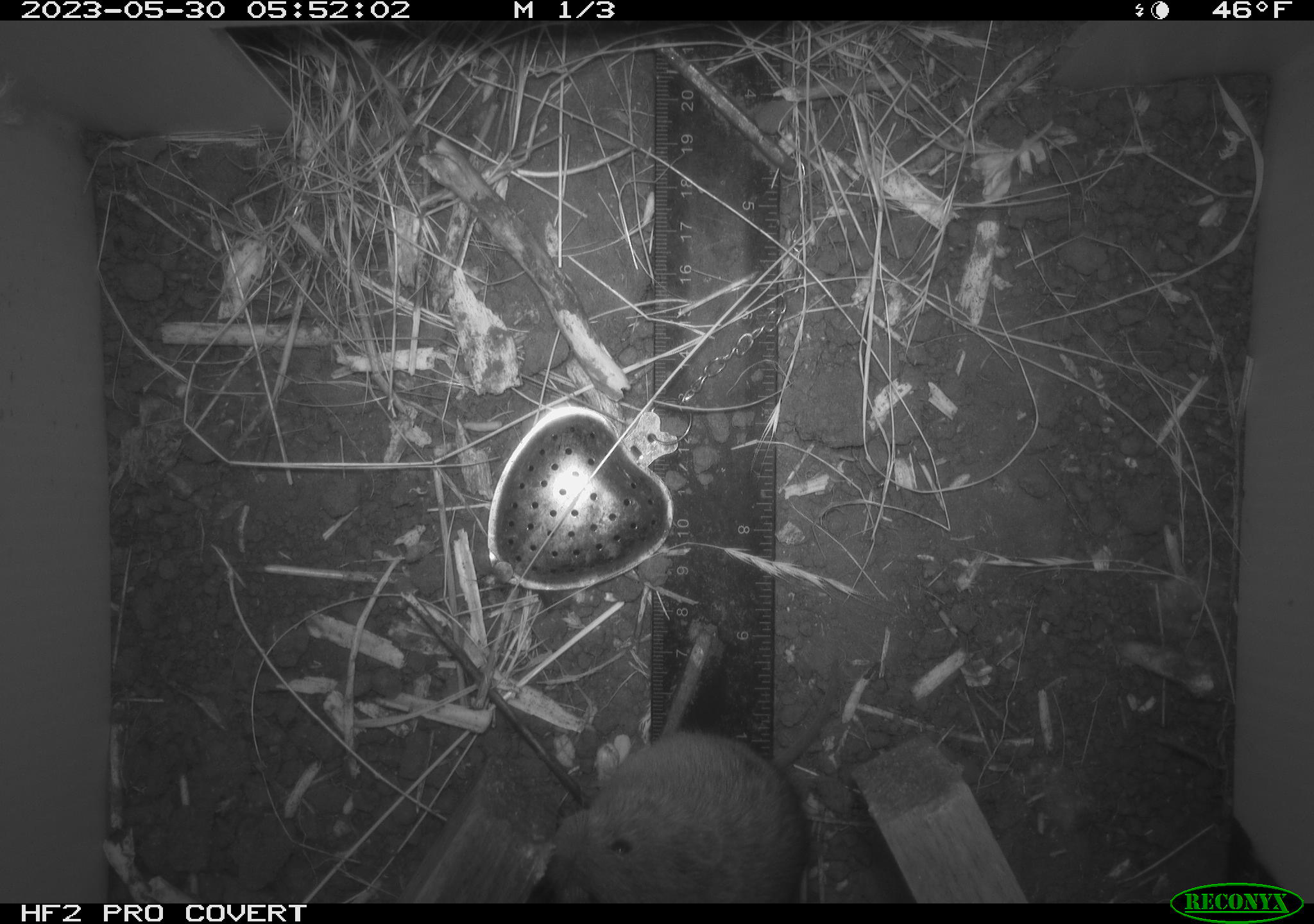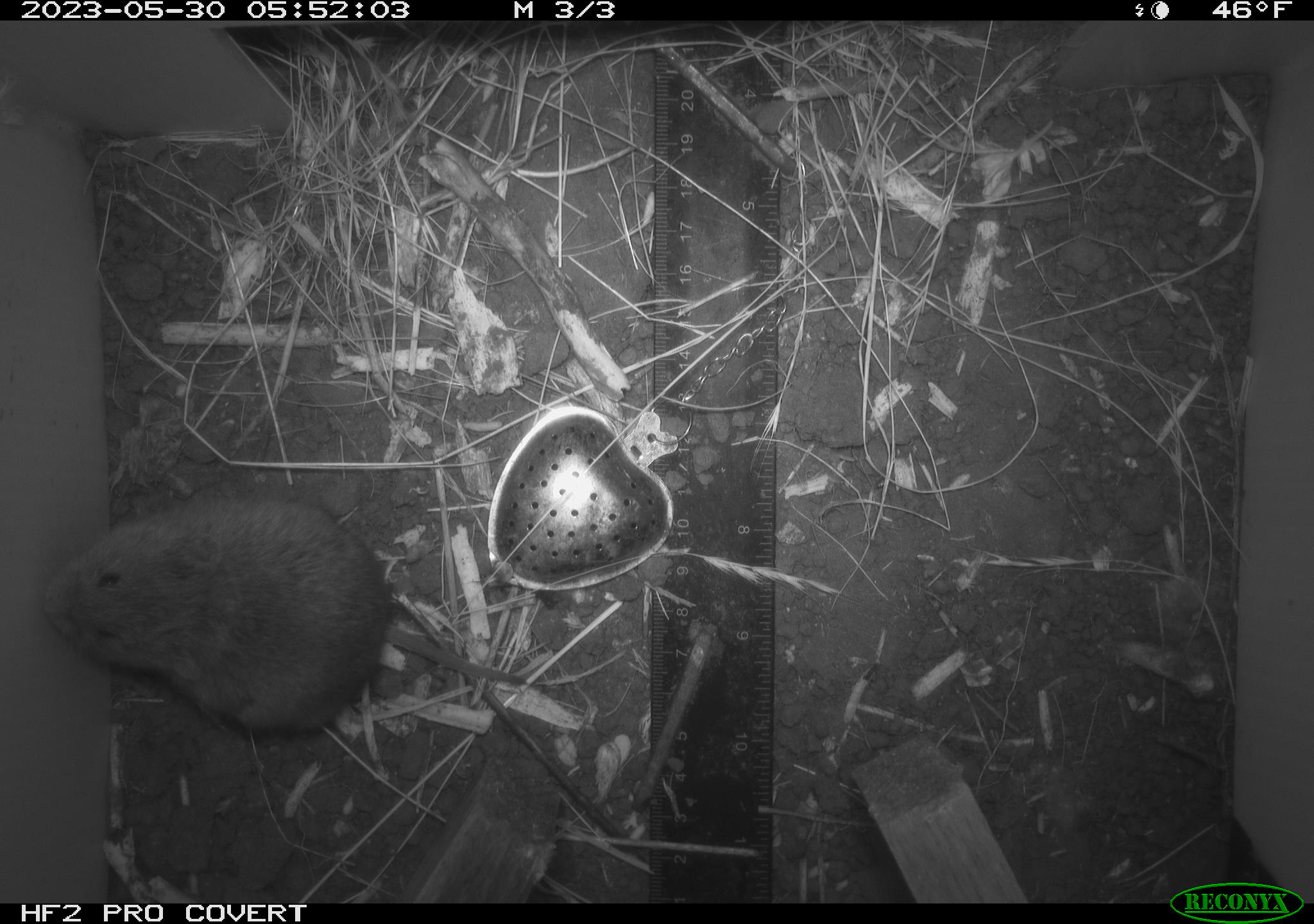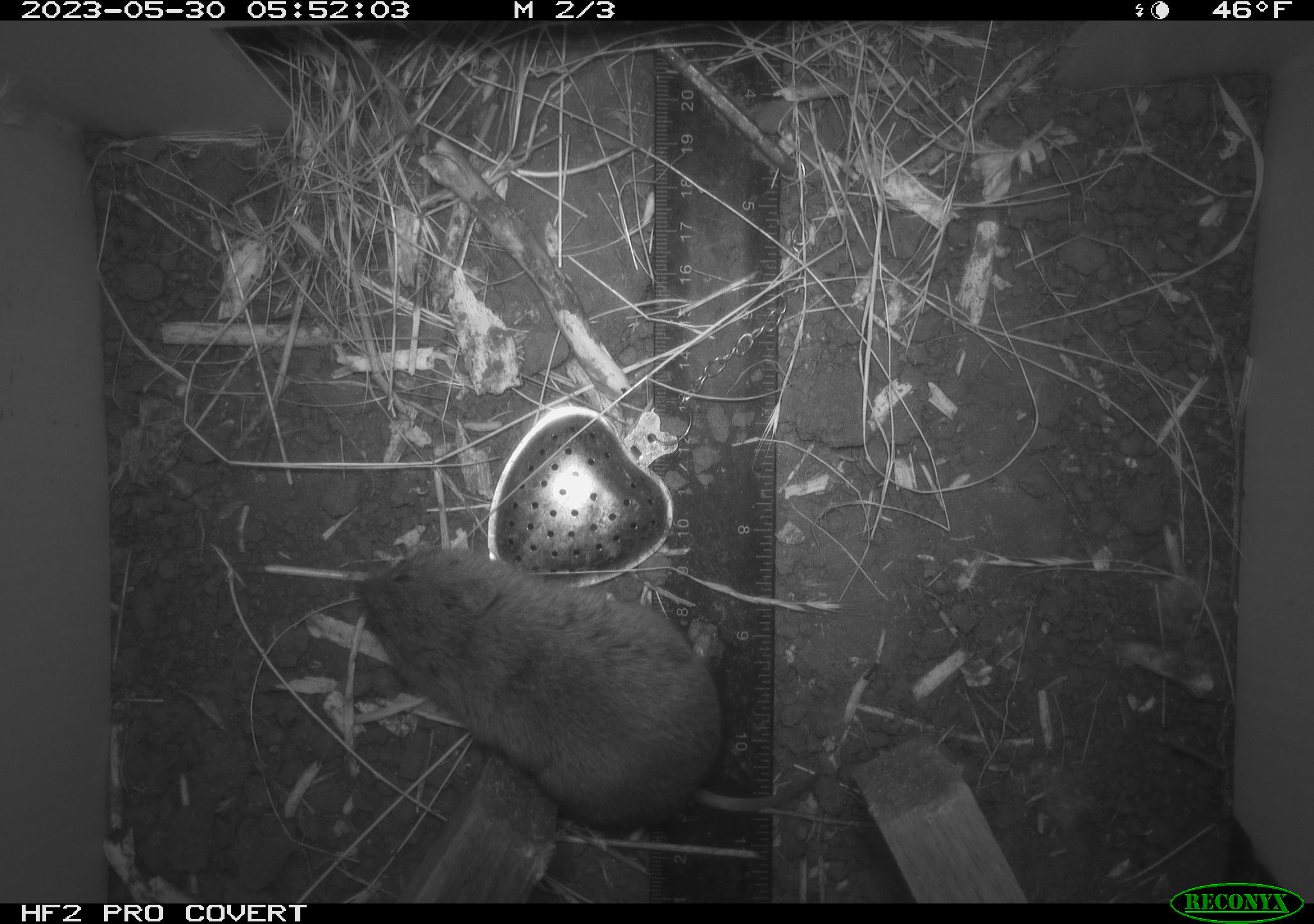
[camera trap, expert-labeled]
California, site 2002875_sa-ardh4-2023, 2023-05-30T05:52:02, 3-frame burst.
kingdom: Animalia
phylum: Chordata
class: Mammalia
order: Rodentia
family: Cricetidae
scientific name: Arvicolinae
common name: voles, lemmings, and muskrats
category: arvicolinae subfamily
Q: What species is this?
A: Arvicolinae subfamily (voles, lemmings, and muskrats) (Arvicolinae).